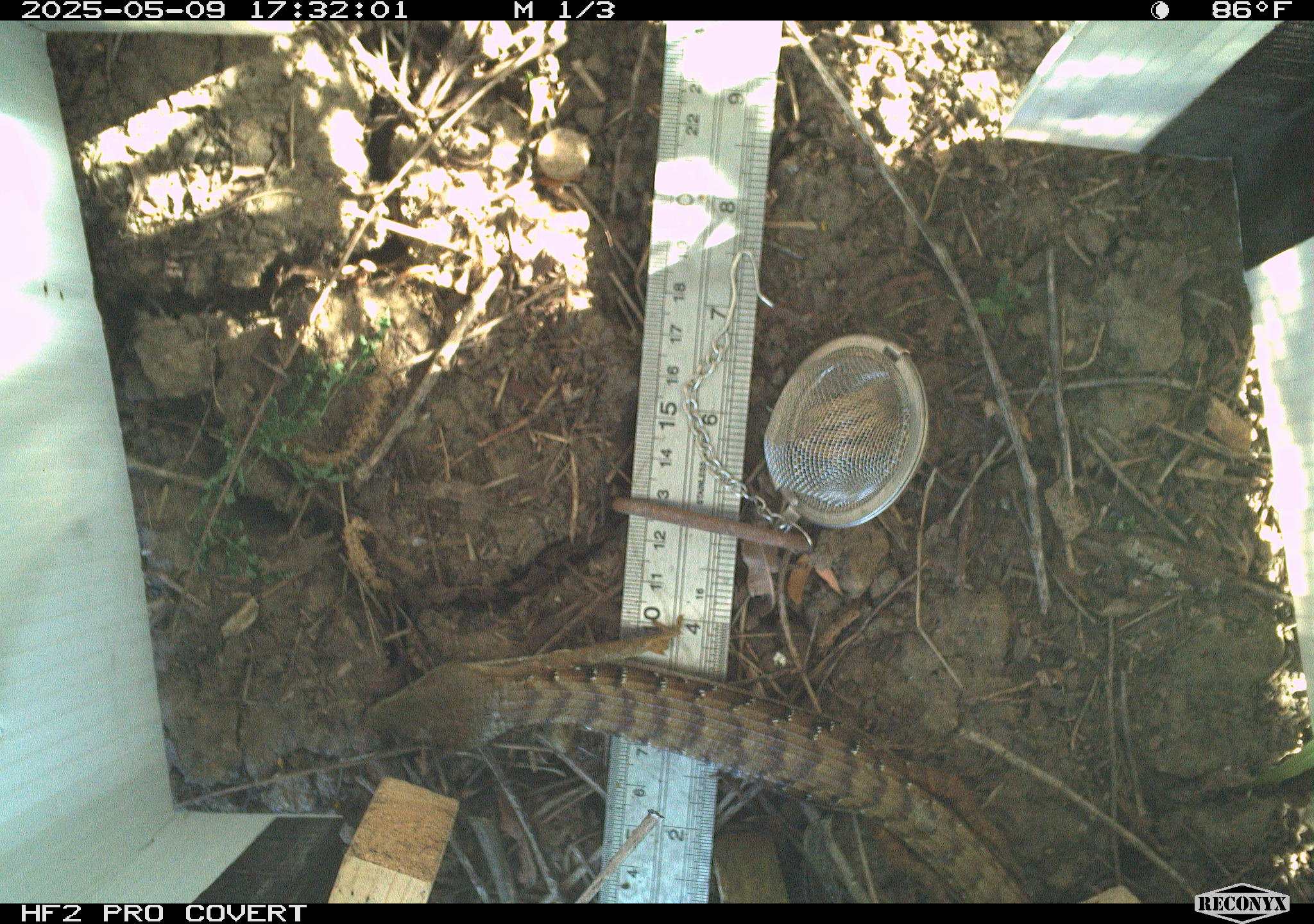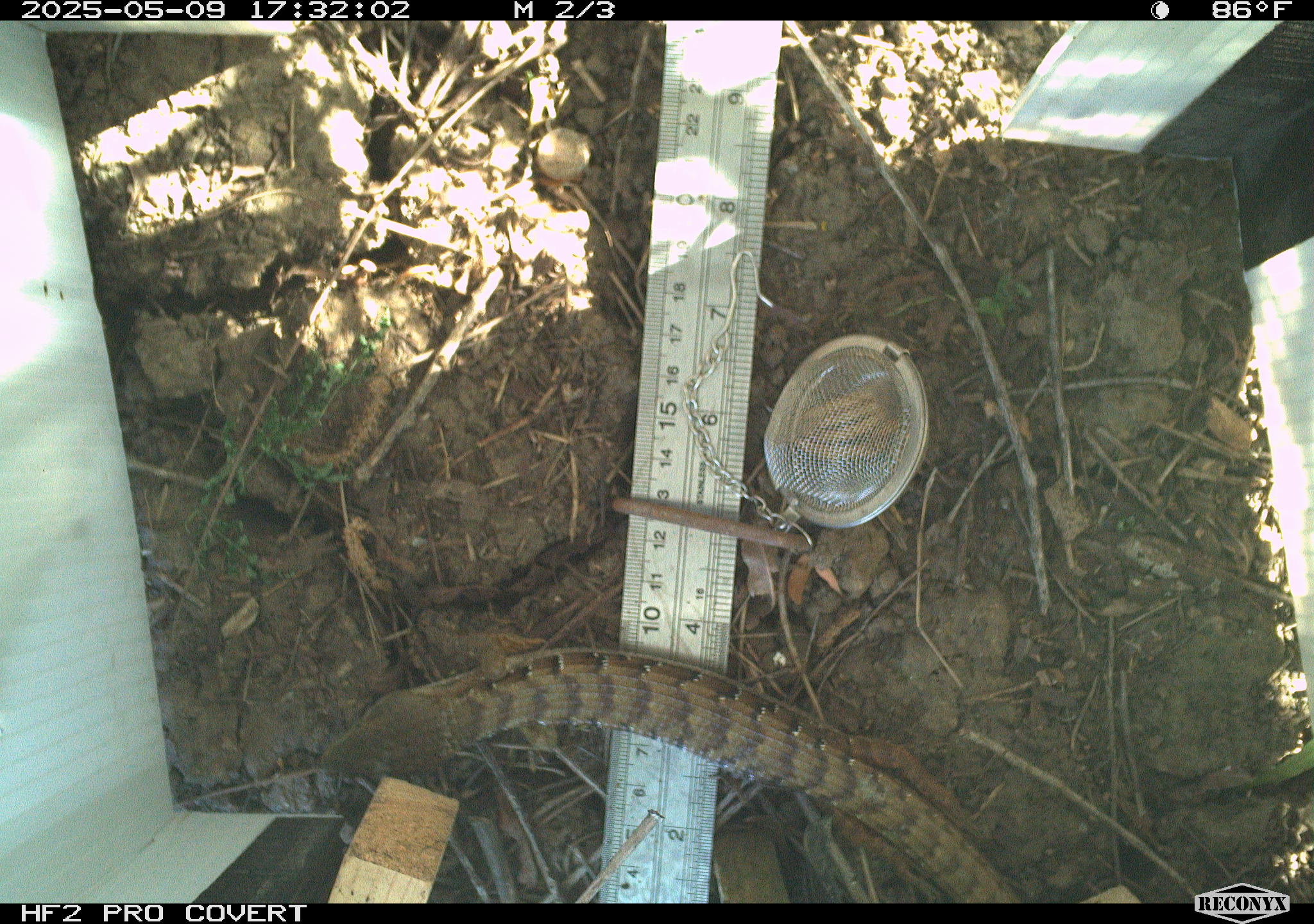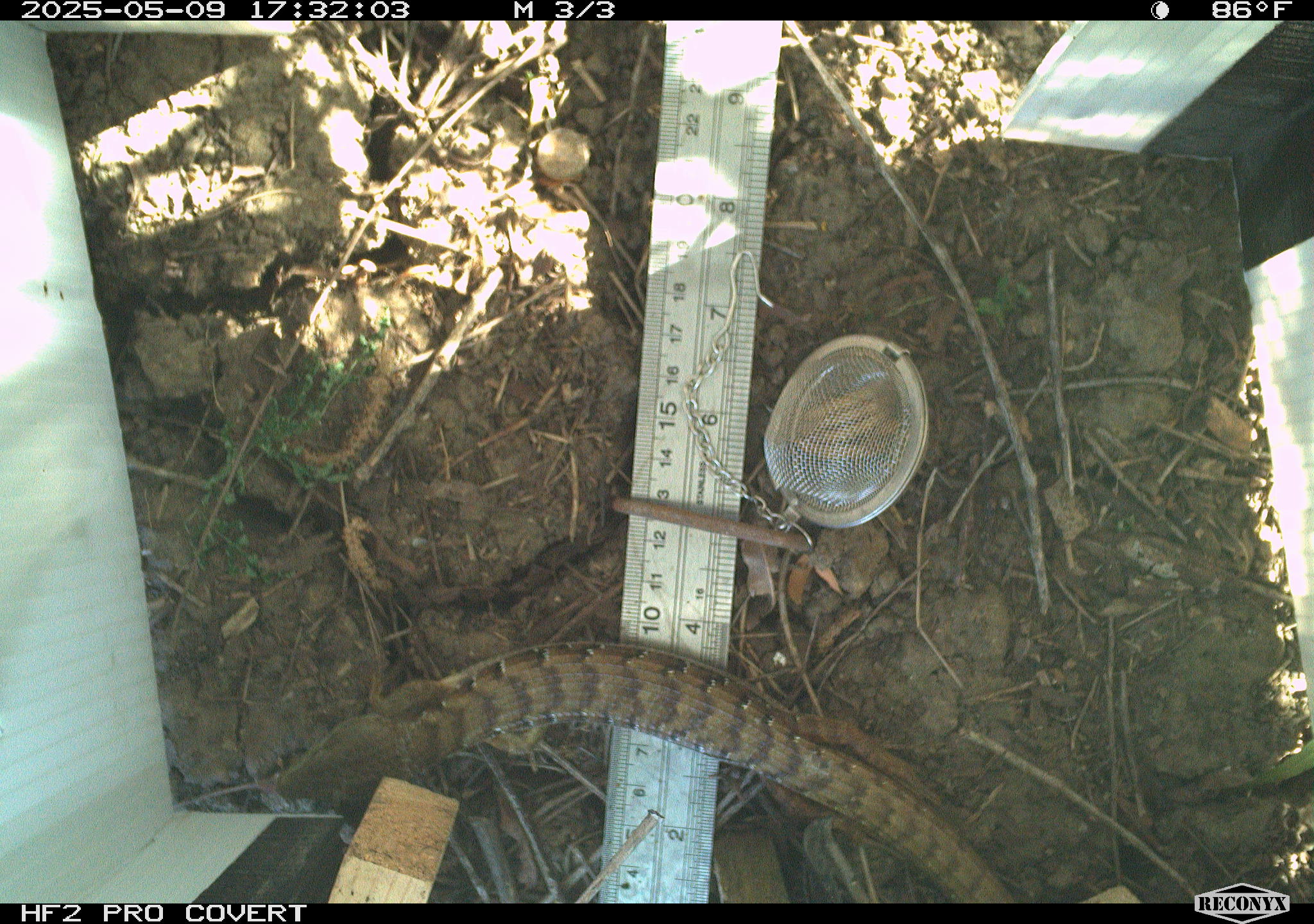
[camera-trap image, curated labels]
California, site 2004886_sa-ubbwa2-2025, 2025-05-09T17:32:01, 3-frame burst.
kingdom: Animalia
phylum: Chordata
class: Reptilia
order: Squamata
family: Anguidae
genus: Elgaria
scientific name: Elgaria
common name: alligator lizards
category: elgaria species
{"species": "elgaria species (alligator lizards) (Elgaria)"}